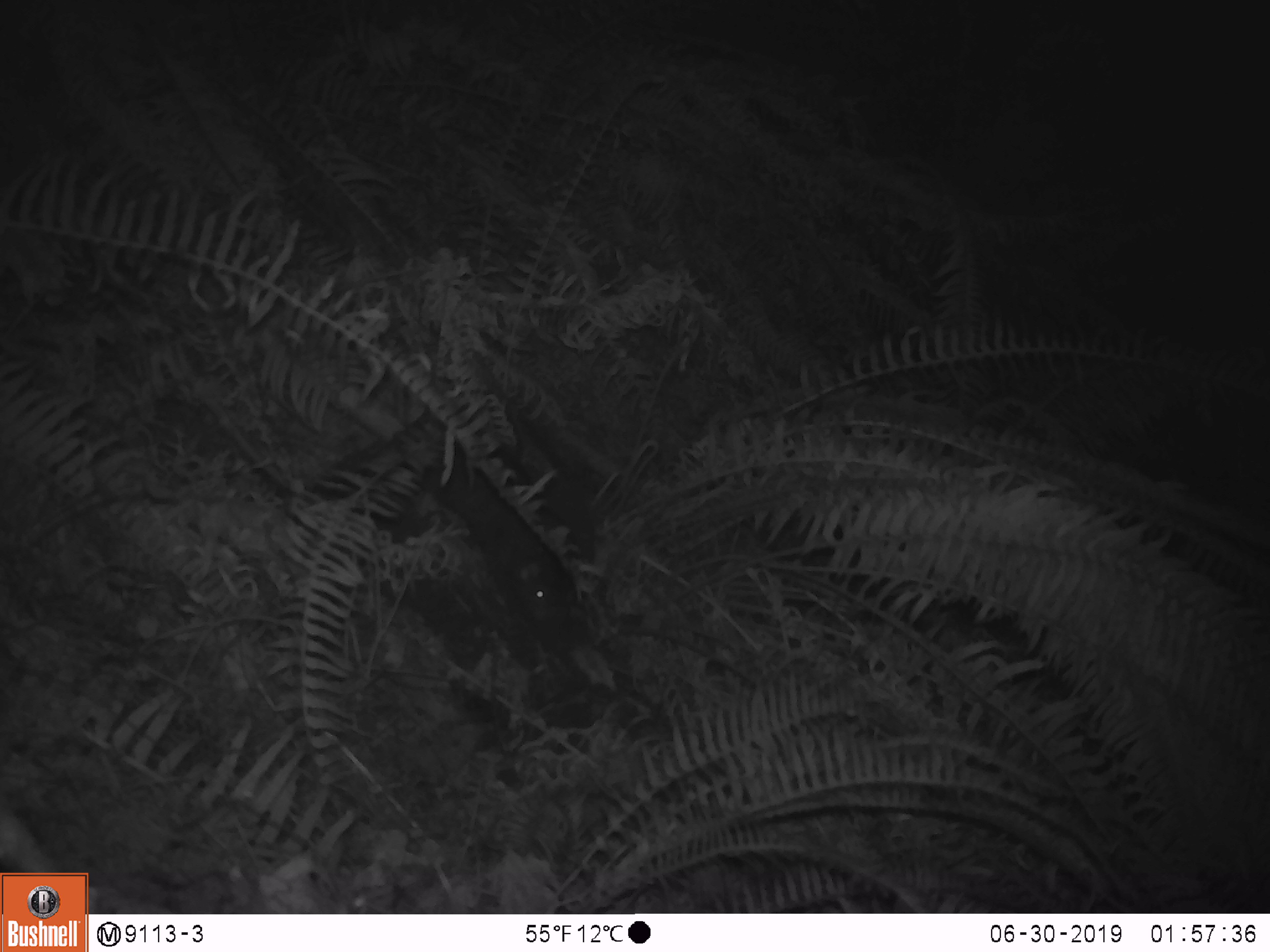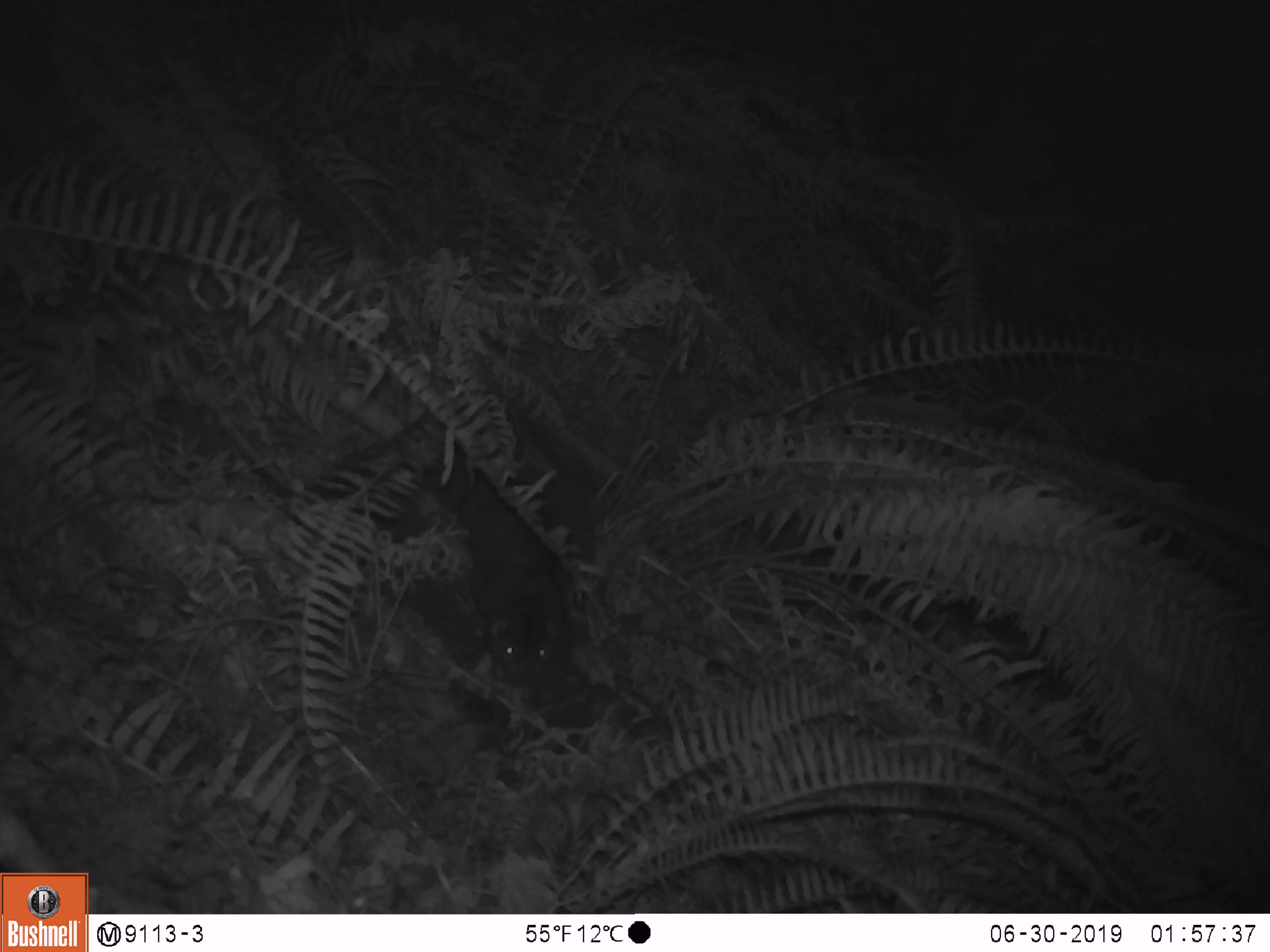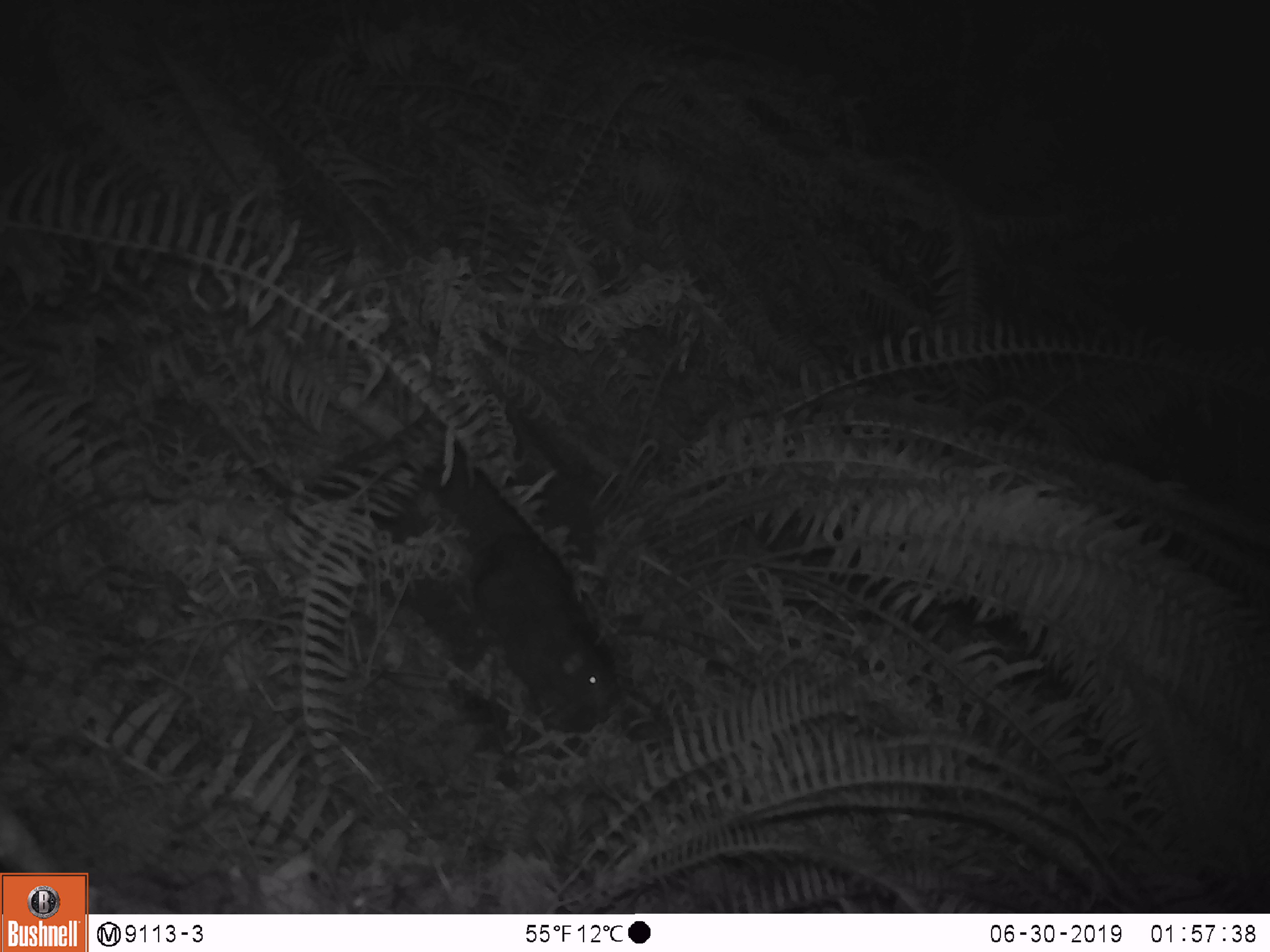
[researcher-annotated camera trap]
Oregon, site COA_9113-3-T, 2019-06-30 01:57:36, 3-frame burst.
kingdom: Animalia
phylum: Chordata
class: Mammalia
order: Rodentia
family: Aplodontiidae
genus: Aplodontia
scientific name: Aplodontia rufa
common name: mountain beaver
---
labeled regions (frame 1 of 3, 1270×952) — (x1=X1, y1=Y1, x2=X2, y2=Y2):
mountain beaver: (x1=422, y1=448, x2=568, y2=629)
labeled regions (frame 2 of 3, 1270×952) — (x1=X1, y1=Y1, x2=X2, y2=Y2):
mountain beaver: (x1=456, y1=483, x2=575, y2=689)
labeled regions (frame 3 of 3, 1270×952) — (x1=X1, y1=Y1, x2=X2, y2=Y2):
mountain beaver: (x1=475, y1=528, x2=619, y2=724)